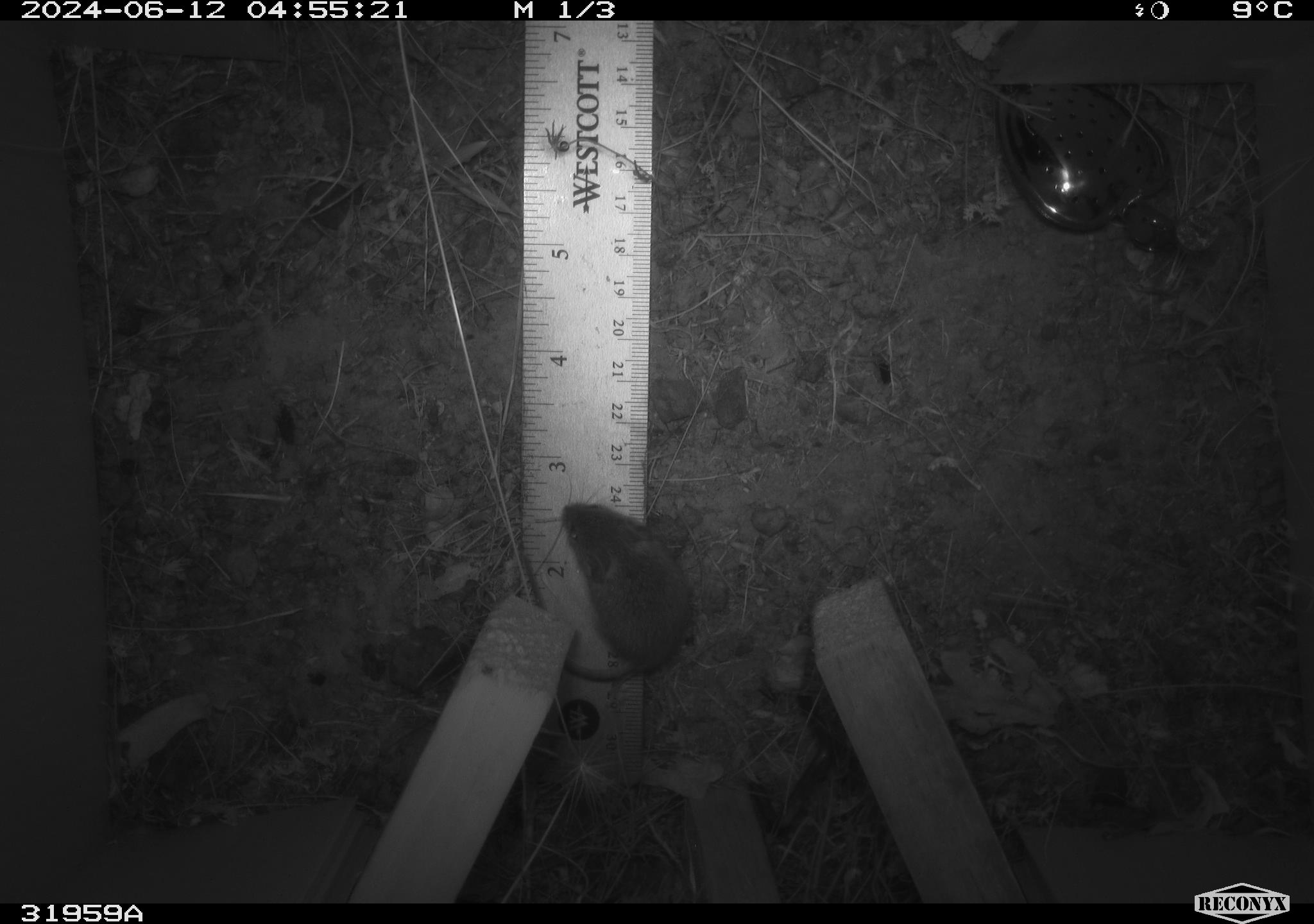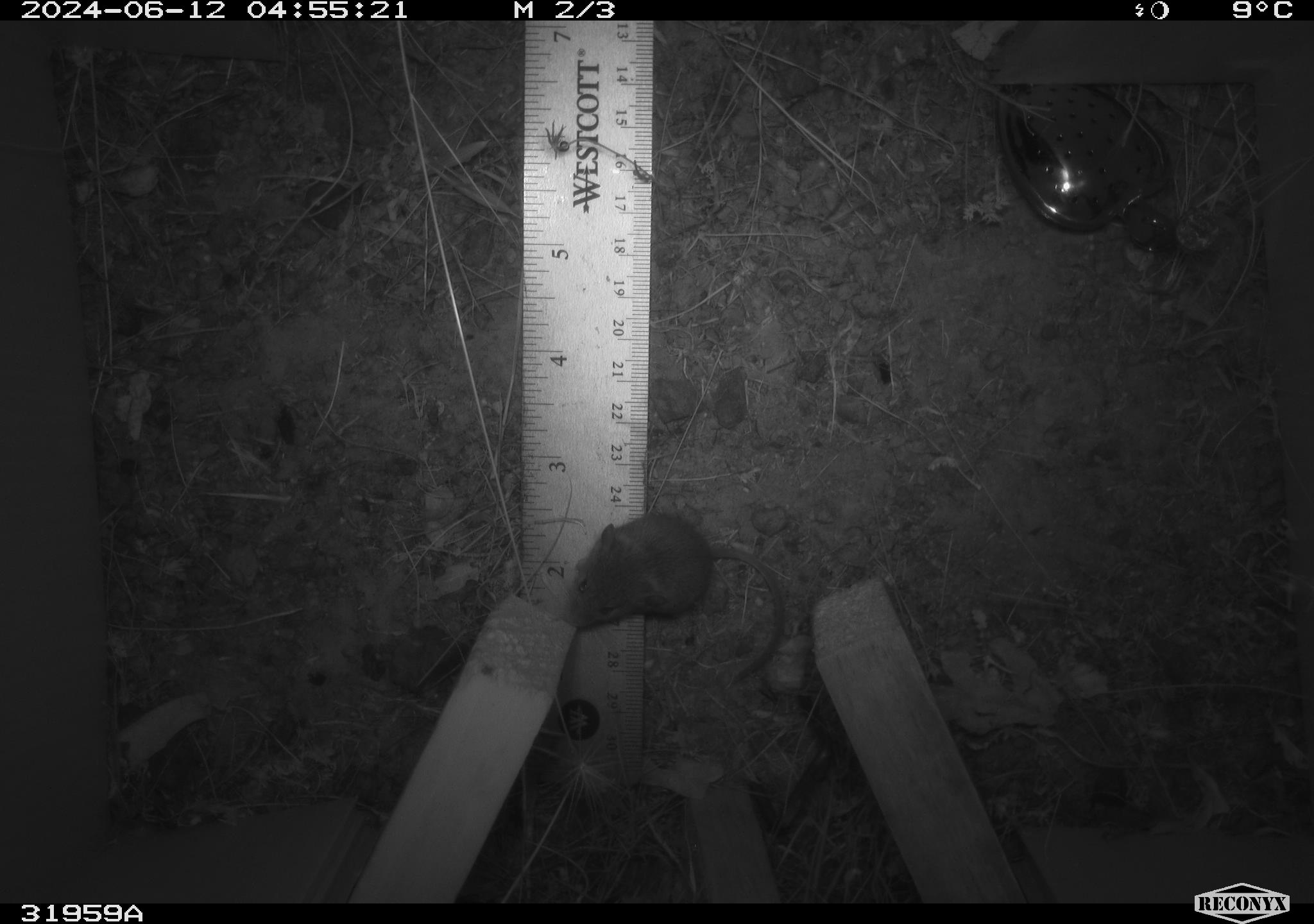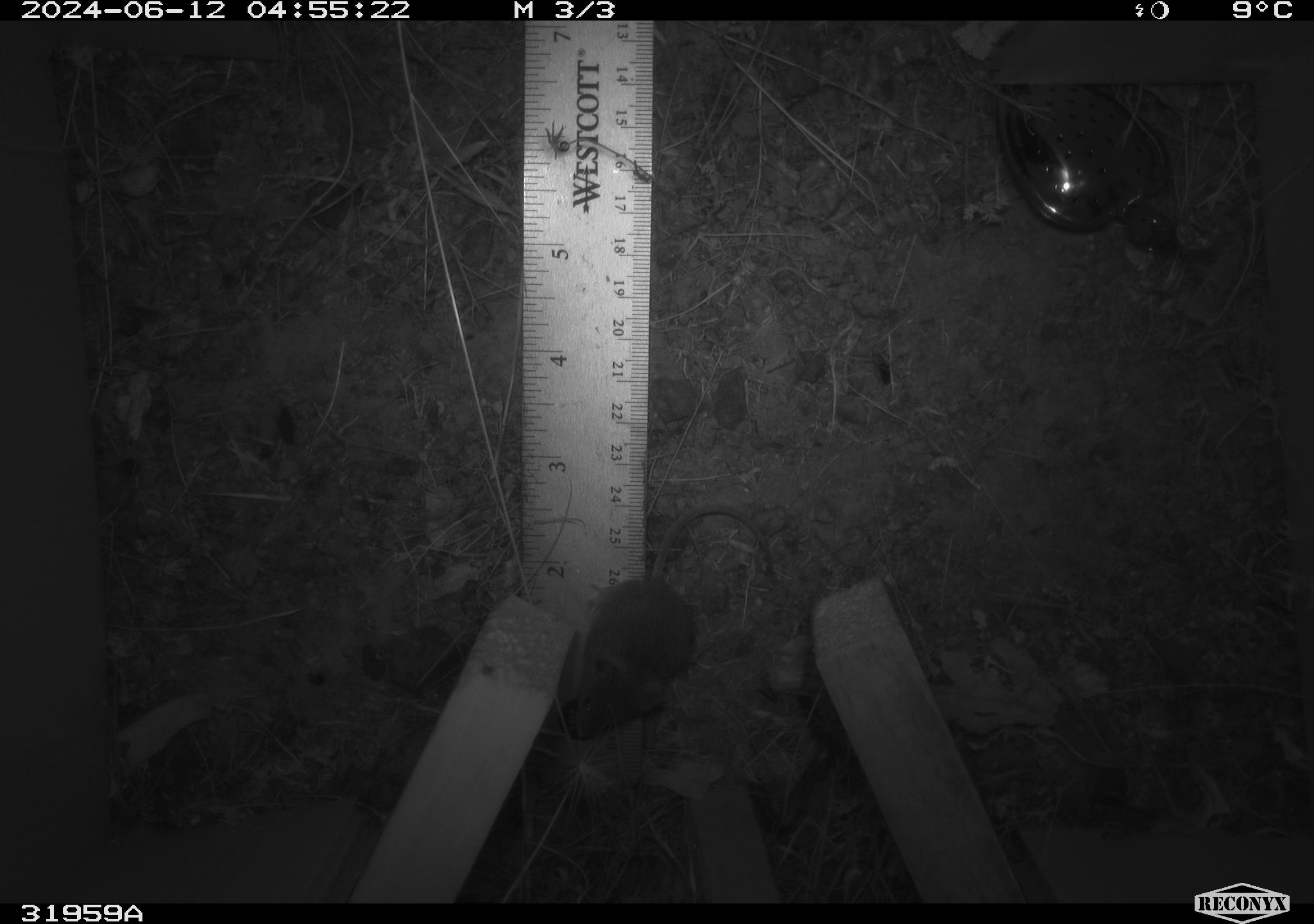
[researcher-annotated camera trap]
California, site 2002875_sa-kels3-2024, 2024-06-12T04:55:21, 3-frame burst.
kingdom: Animalia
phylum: Chordata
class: Mammalia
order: Rodentia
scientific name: Rodentia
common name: mouse species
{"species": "mouse species (Rodentia)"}